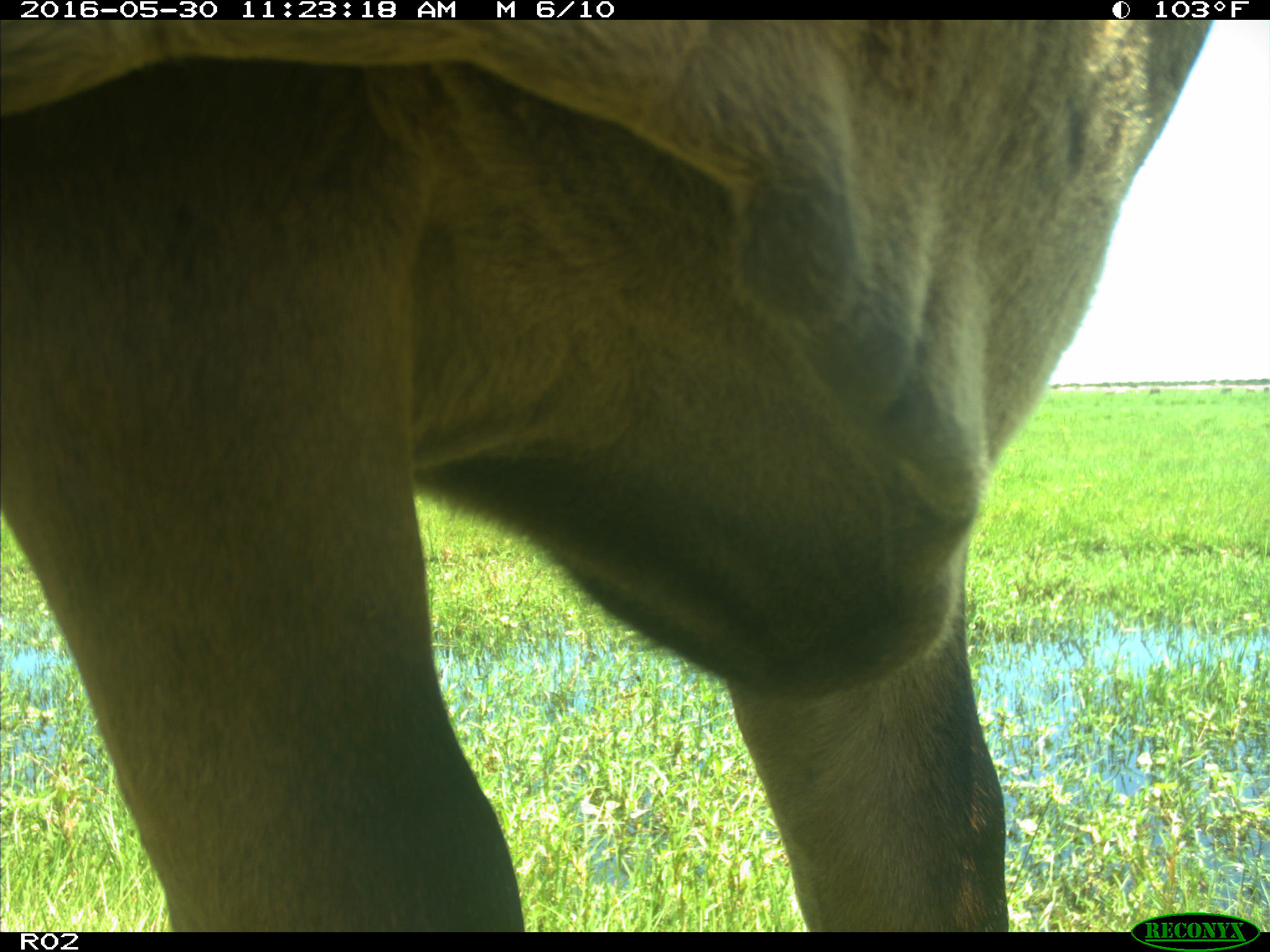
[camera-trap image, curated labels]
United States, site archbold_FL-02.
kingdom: Animalia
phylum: Chordata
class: Mammalia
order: Artiodactyla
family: Bovidae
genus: Bos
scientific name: Bos taurus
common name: domestic cow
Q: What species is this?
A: Bos taurus (domestic cow).